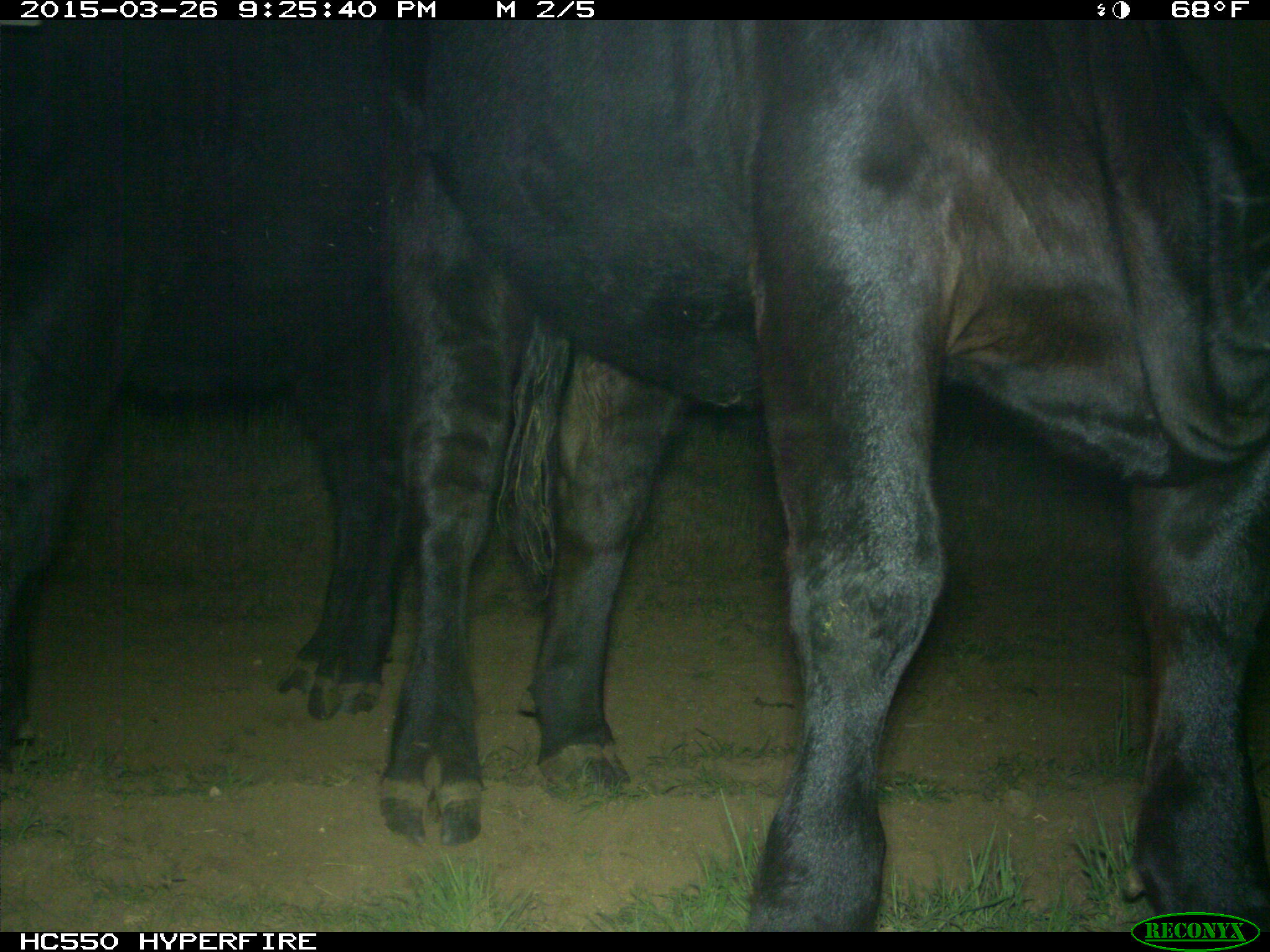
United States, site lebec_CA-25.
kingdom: Animalia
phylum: Chordata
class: Mammalia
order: Artiodactyla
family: Bovidae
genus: Bos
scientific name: Bos taurus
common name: domestic cow